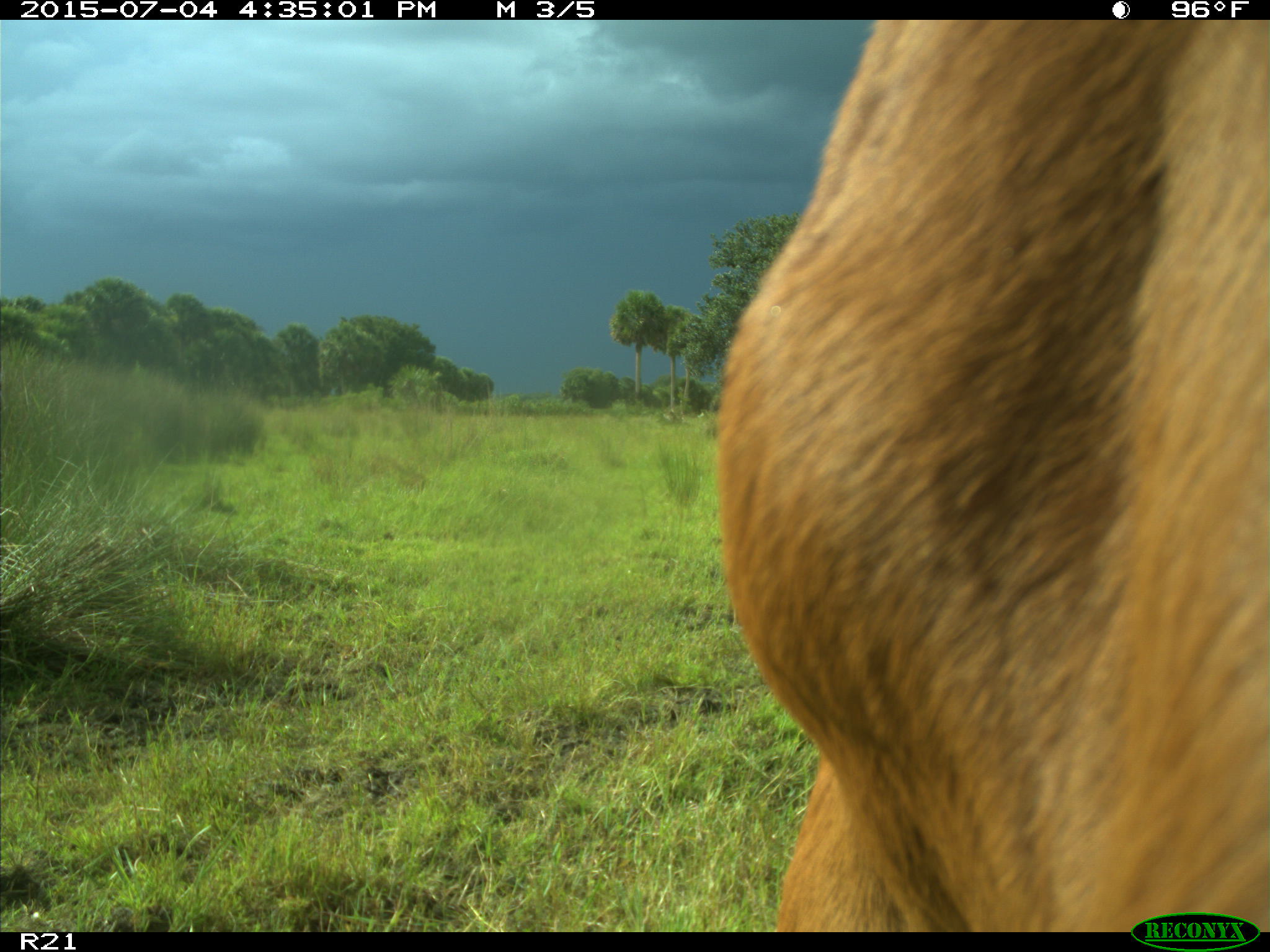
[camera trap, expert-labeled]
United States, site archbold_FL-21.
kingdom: Animalia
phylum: Chordata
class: Mammalia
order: Artiodactyla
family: Bovidae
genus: Bos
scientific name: Bos taurus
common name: domestic cow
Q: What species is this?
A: Bos taurus (domestic cow).